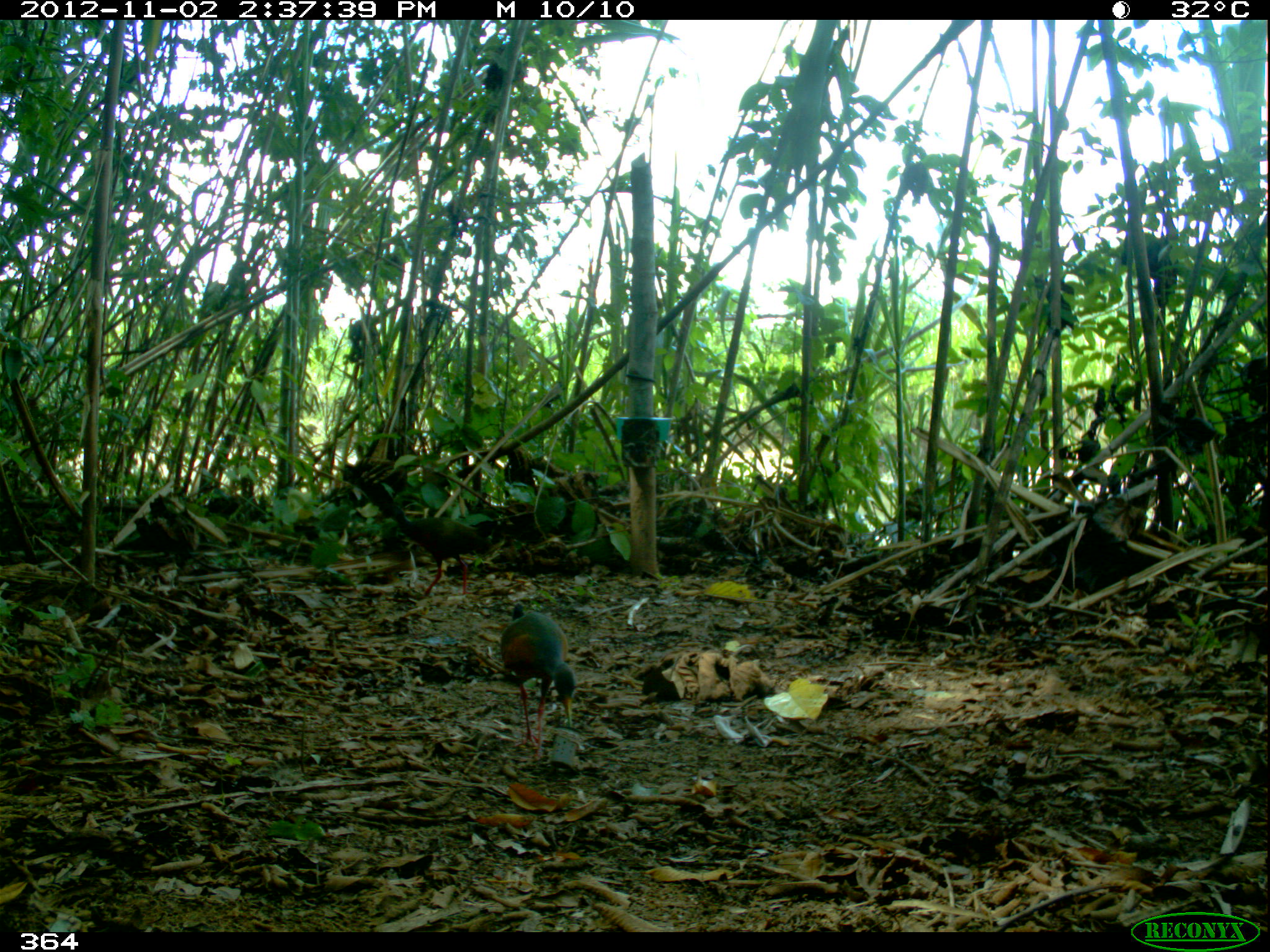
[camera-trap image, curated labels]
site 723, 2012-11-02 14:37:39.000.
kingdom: Animalia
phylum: Chordata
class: Aves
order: Gruiformes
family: Rallidae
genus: Aramides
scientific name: Aramides cajaneus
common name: gray-cowled wood-rail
Aramides cajaneus (gray-cowled wood-rail).